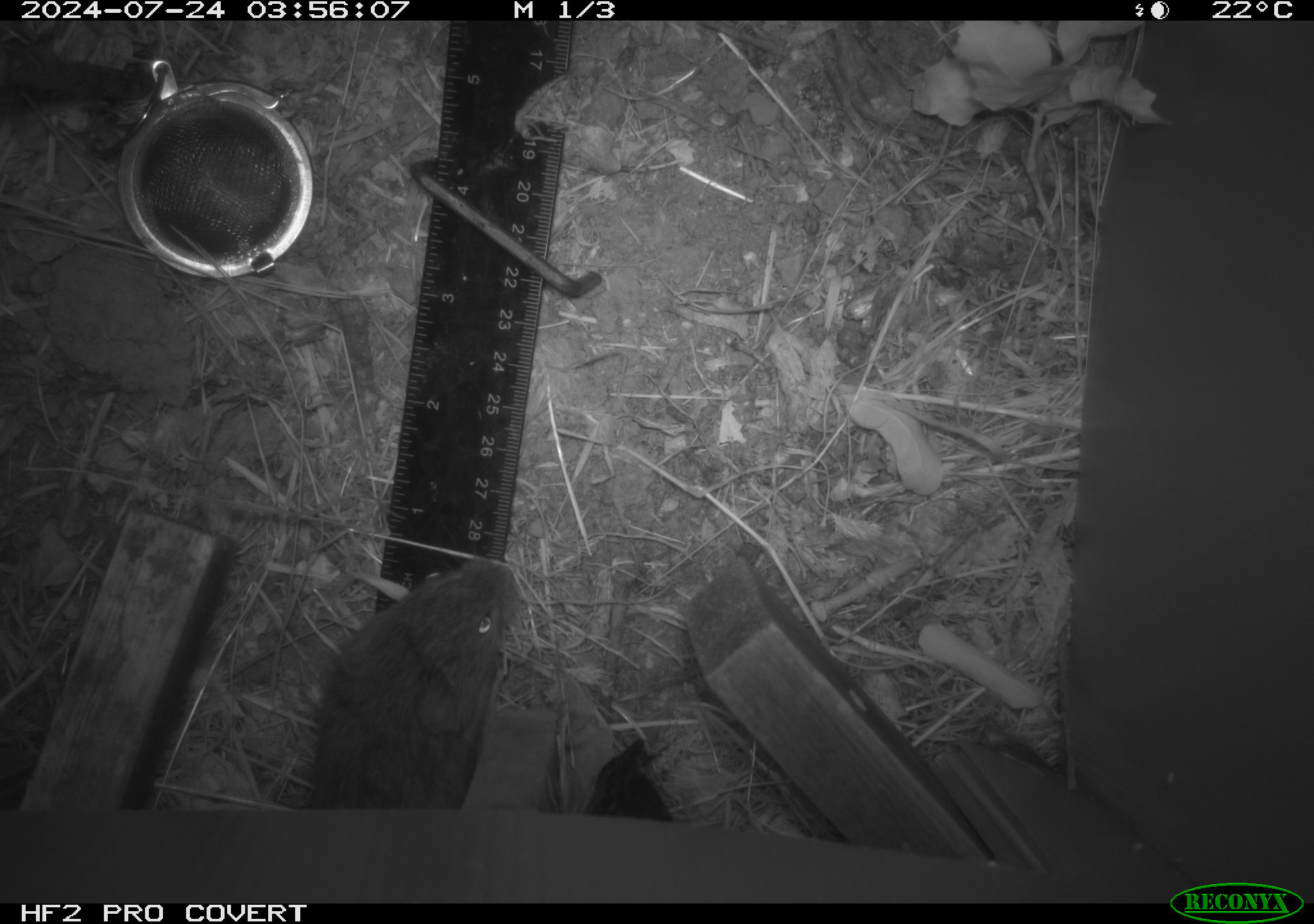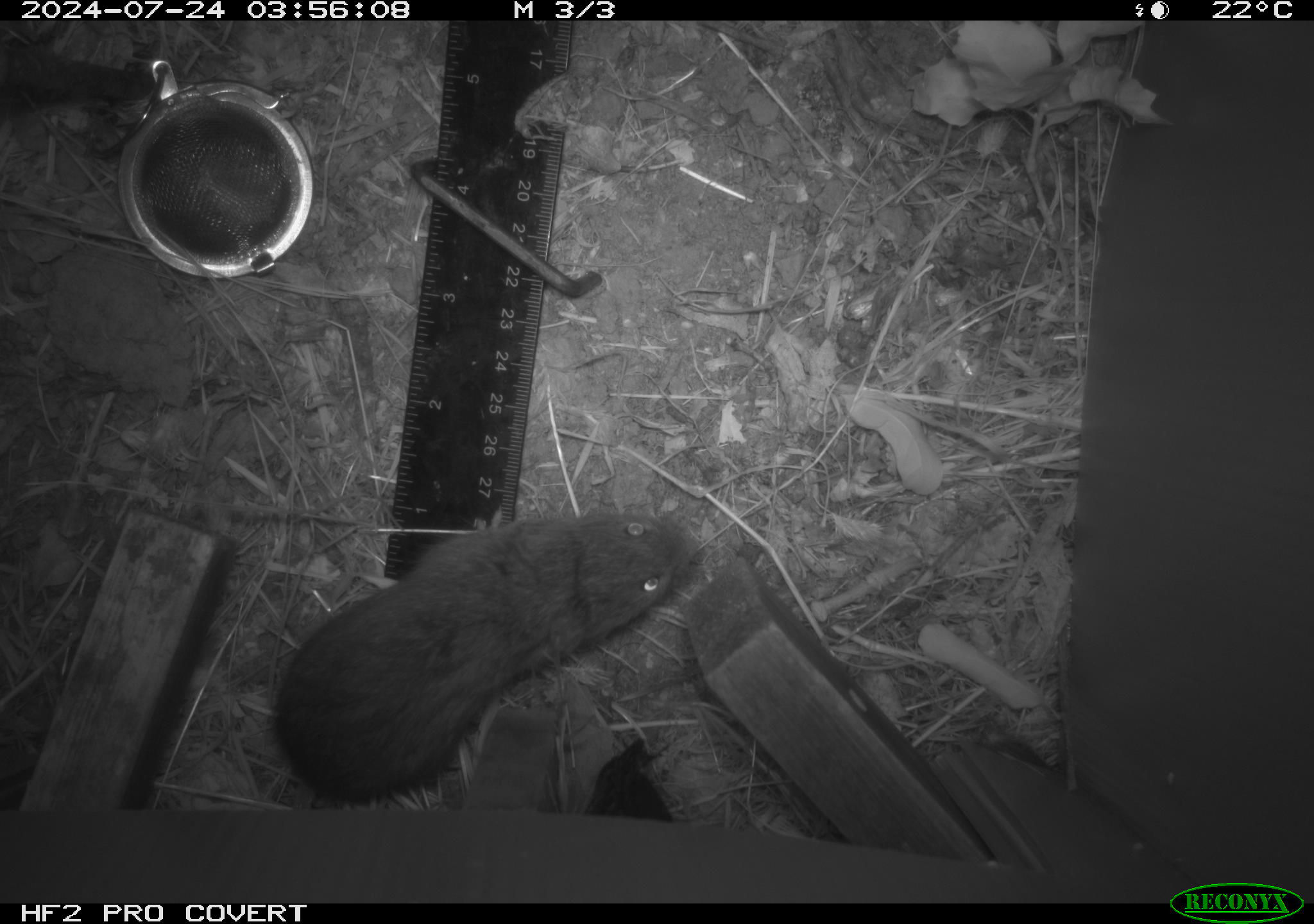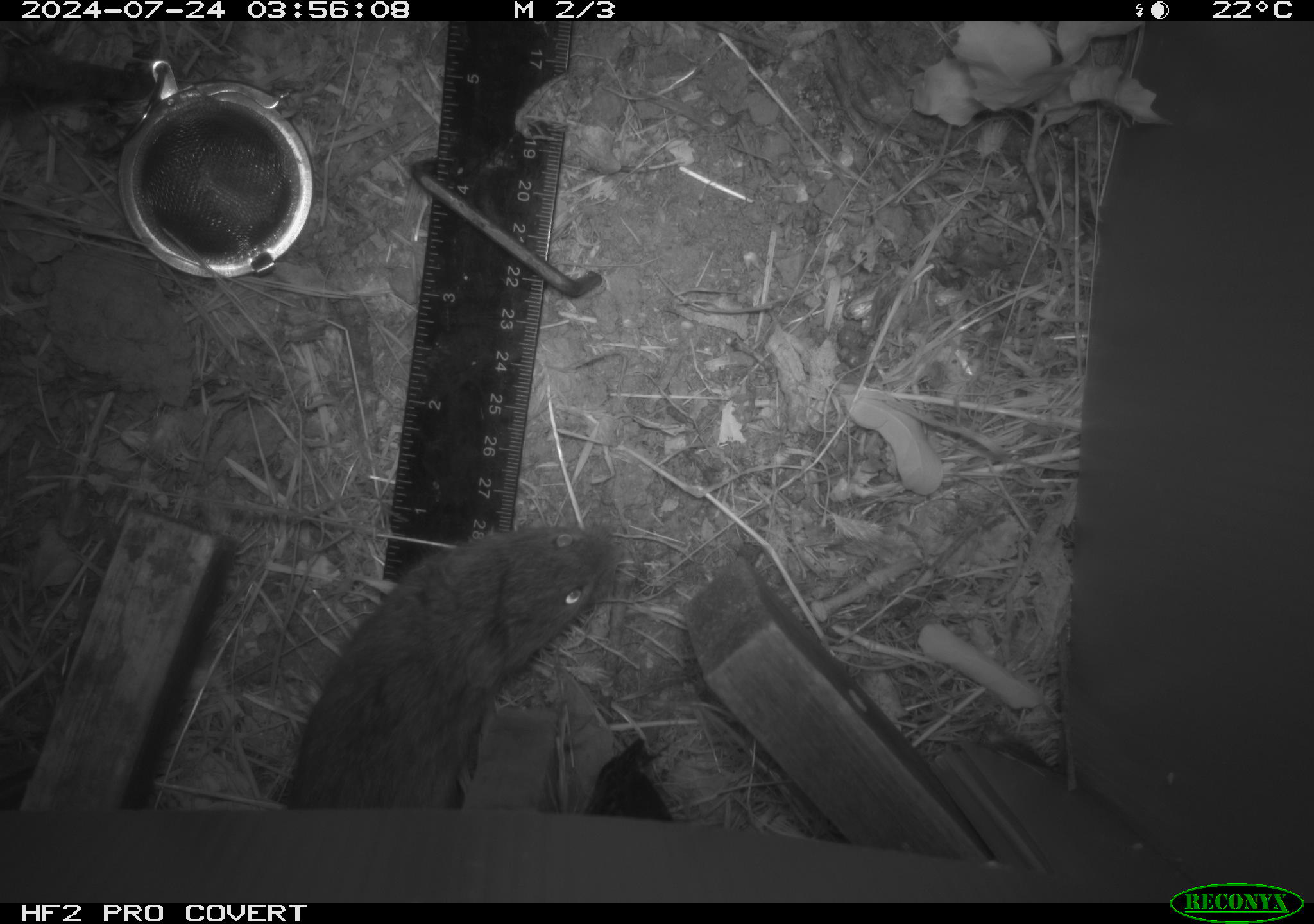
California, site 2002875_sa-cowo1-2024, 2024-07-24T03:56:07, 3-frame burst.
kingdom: Animalia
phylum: Chordata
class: Mammalia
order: Rodentia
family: Cricetidae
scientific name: Arvicolinae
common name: voles, lemmings, and muskrats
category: arvicolinae subfamily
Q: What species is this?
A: Arvicolinae subfamily (voles, lemmings, and muskrats) (Arvicolinae).